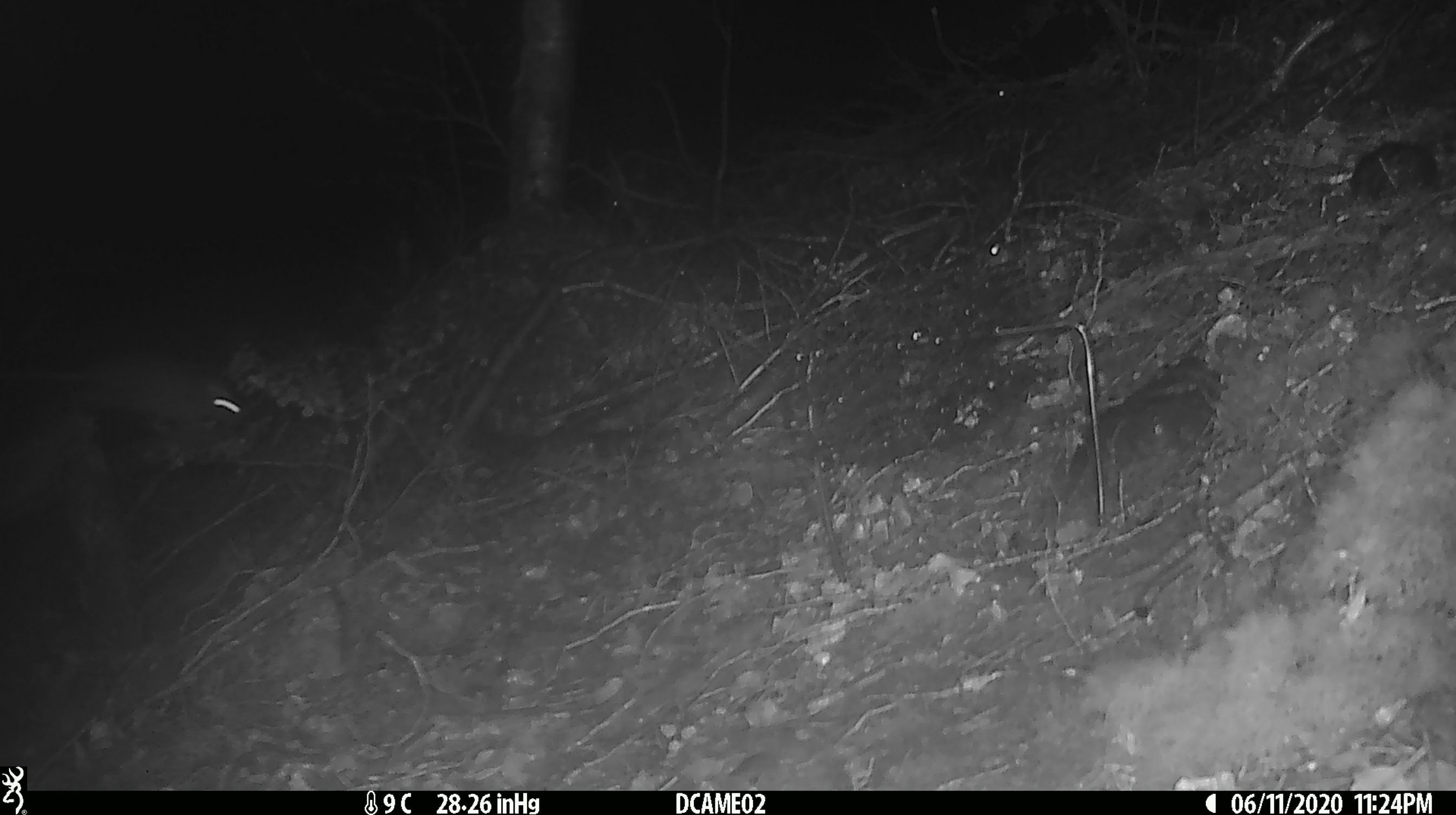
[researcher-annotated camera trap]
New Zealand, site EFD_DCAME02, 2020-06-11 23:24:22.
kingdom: Animalia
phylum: Chordata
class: Mammalia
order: Rodentia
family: Muridae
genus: Rattus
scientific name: Rattus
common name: rat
Rat (Rattus).